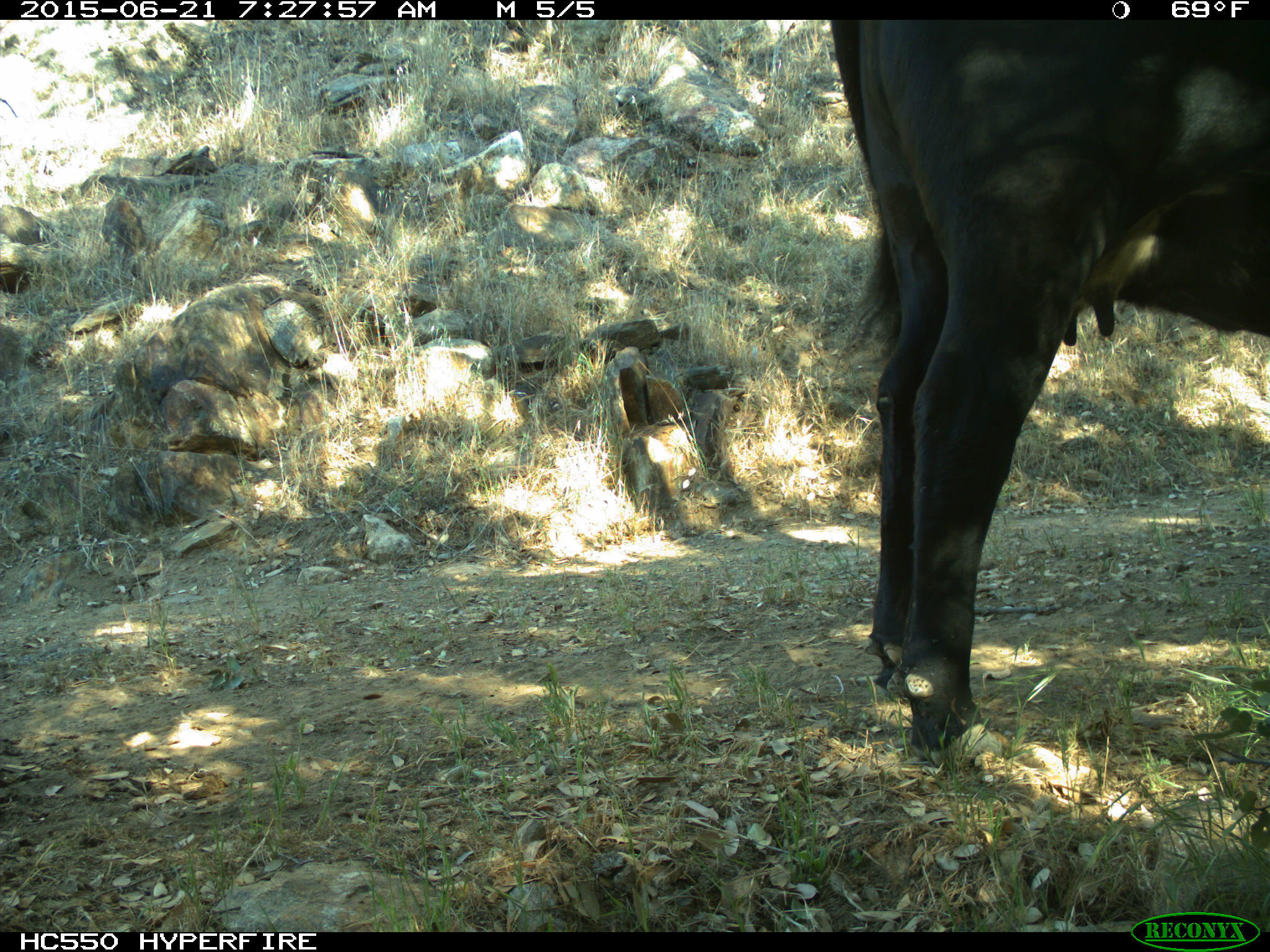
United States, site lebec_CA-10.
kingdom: Animalia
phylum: Chordata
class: Mammalia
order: Artiodactyla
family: Bovidae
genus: Bos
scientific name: Bos taurus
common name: domestic cow